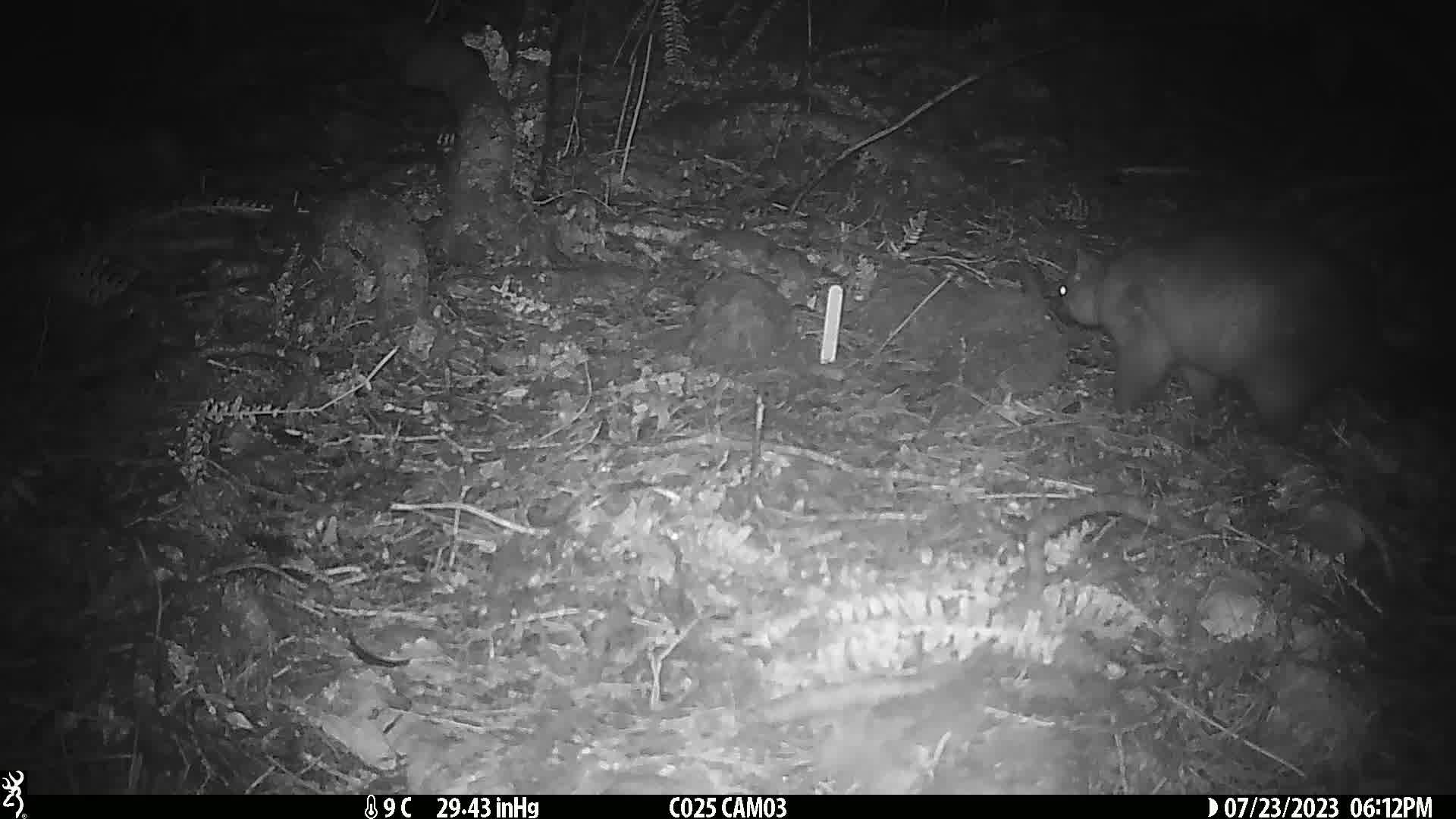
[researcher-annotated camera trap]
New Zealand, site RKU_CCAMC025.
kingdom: Animalia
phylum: Chordata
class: Mammalia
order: Diprotodontia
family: Phalangeridae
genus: Trichosurus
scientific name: Trichosurus vulpecula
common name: common brushtail possum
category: possum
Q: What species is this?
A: Possum (common brushtail possum) (Trichosurus vulpecula).